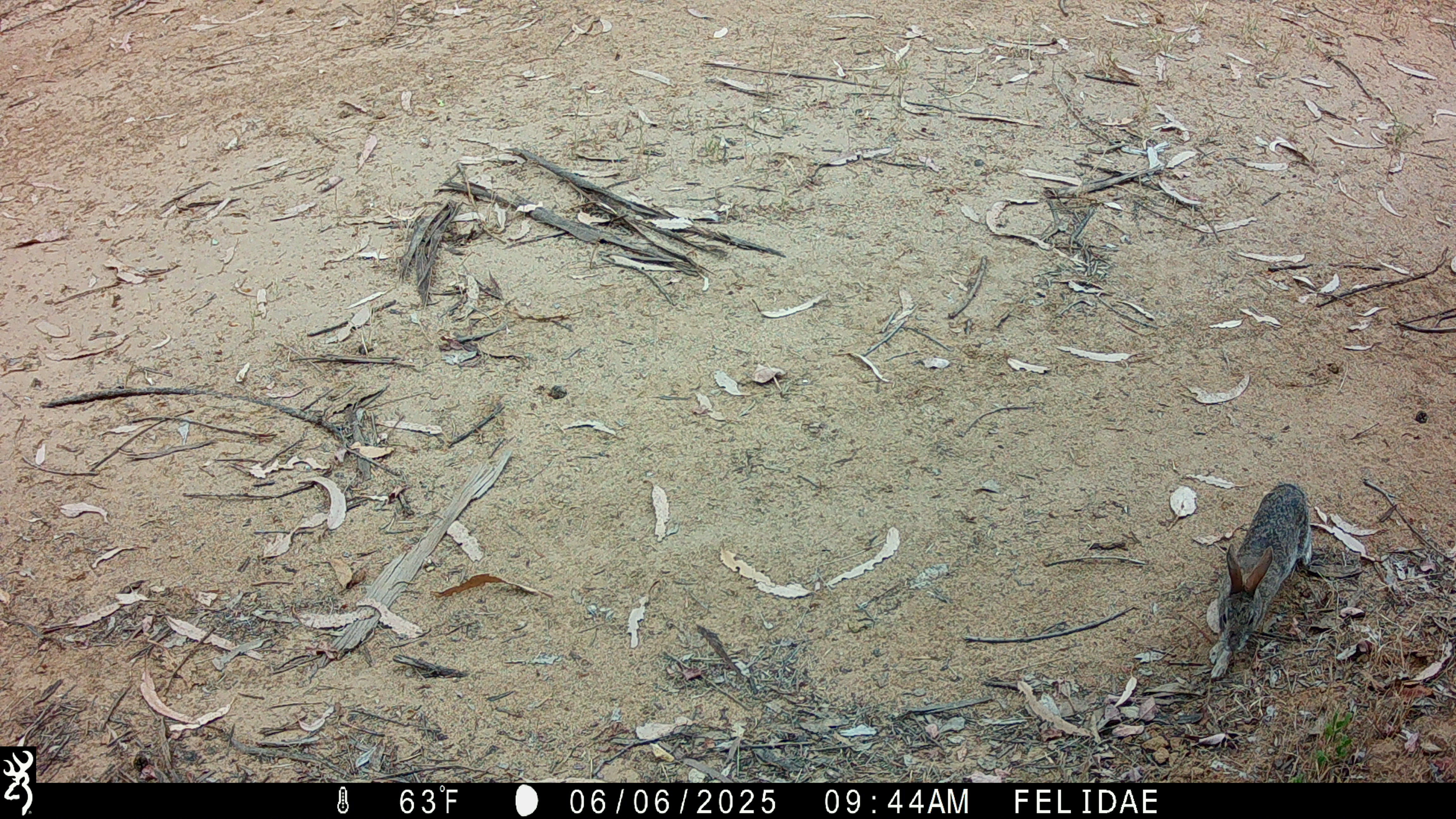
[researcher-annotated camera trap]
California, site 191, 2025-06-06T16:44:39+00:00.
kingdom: Animalia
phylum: Chordata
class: Mammalia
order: Lagomorpha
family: Leporidae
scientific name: Leporidae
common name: rabbit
Rabbit (Leporidae).